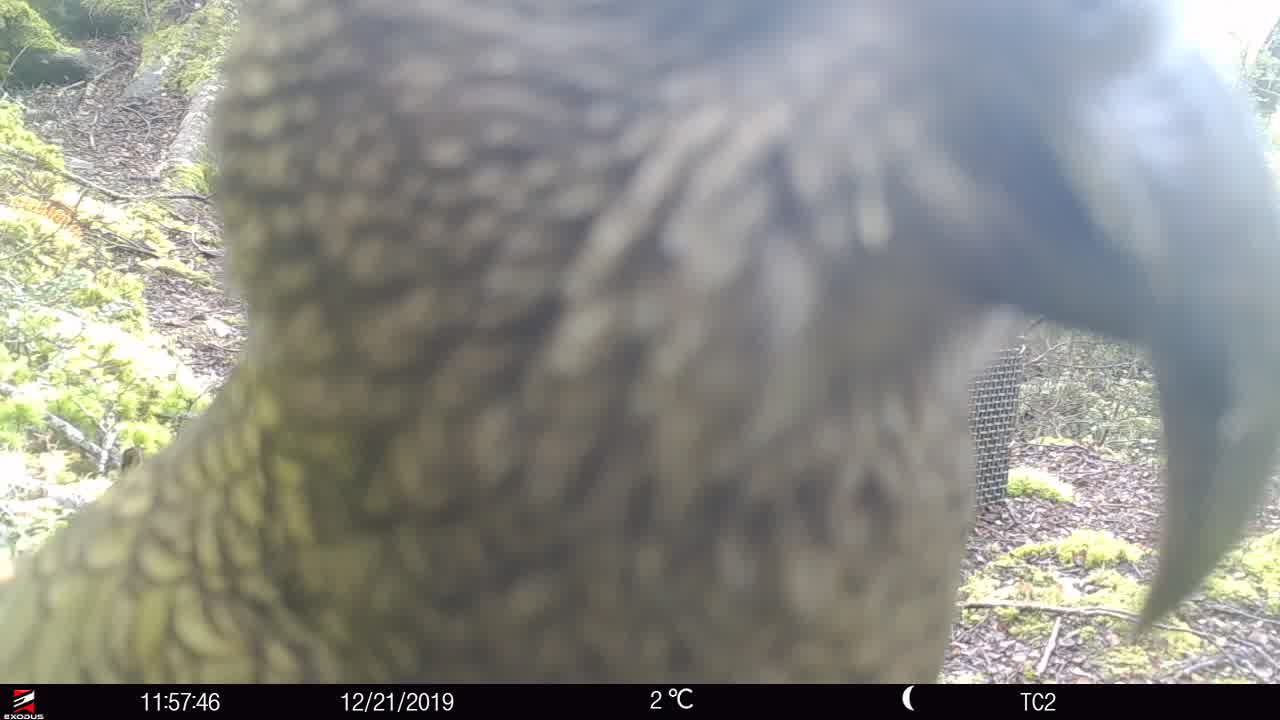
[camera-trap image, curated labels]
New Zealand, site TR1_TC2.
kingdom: Animalia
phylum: Chordata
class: Aves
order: Psittaciformes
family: Strigopidae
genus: Nestor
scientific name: Nestor notabilis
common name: kea